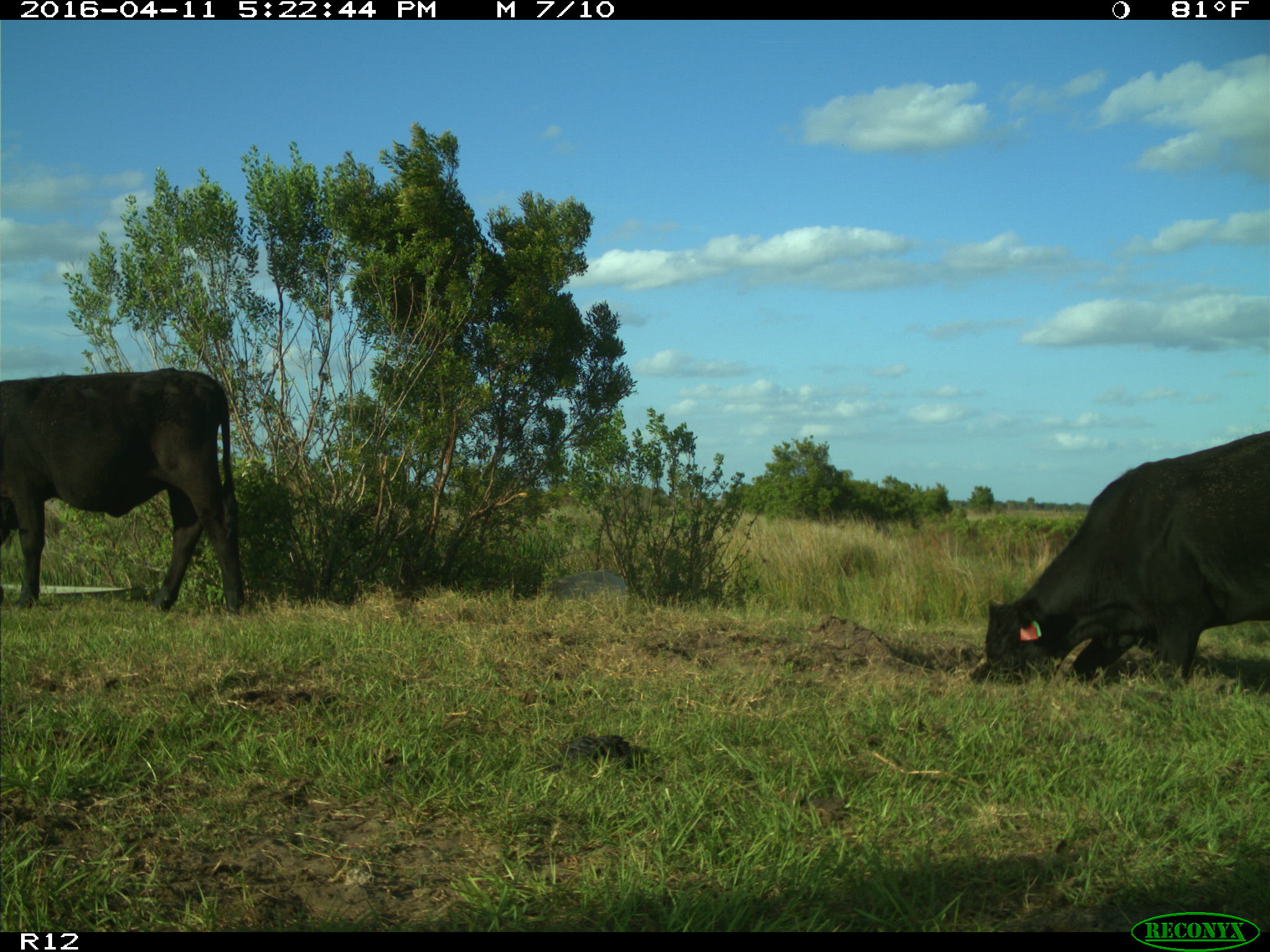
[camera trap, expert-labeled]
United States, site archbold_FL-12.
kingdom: Animalia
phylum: Chordata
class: Mammalia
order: Artiodactyla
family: Bovidae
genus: Bos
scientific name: Bos taurus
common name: domestic cow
Bos taurus (domestic cow).